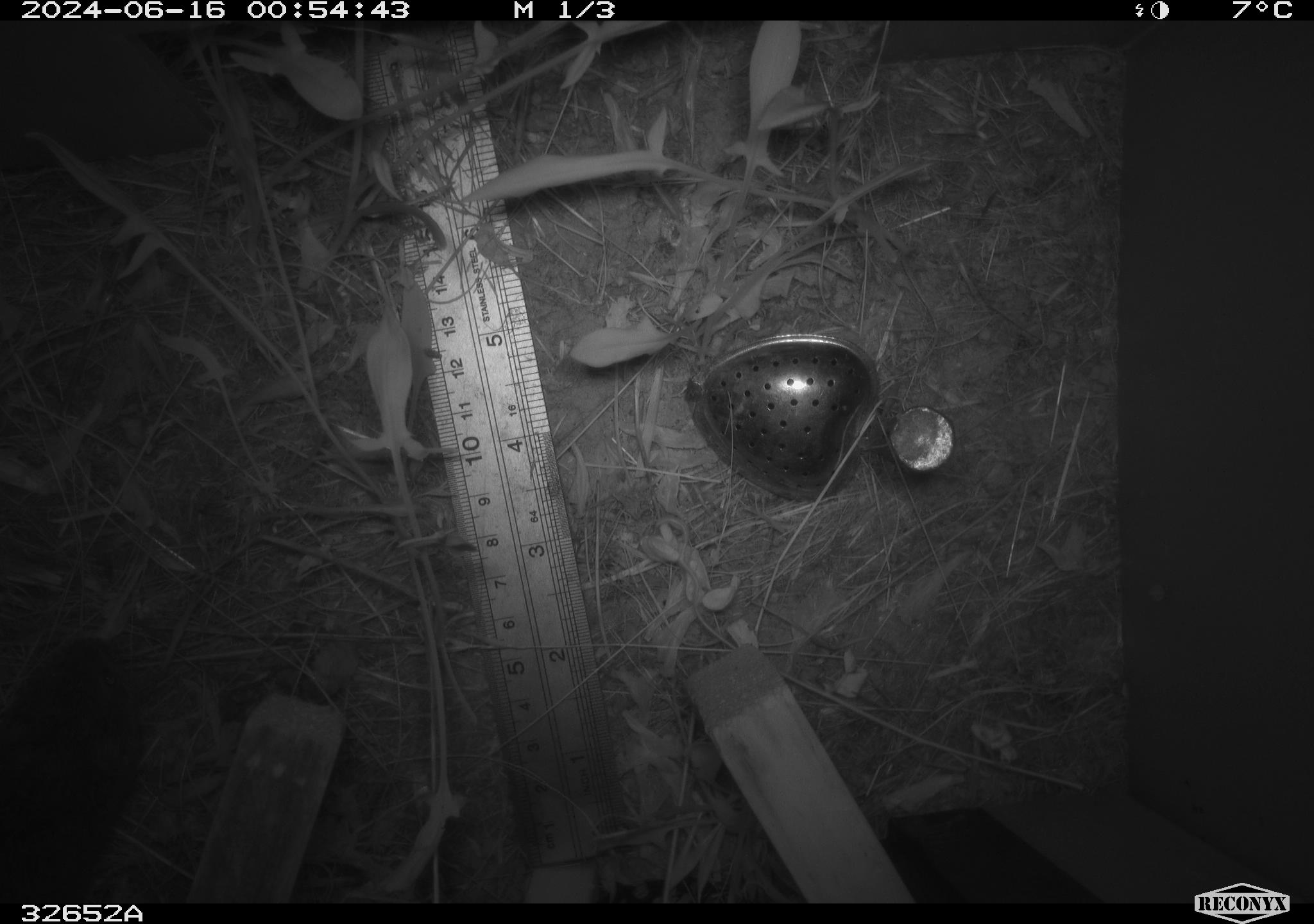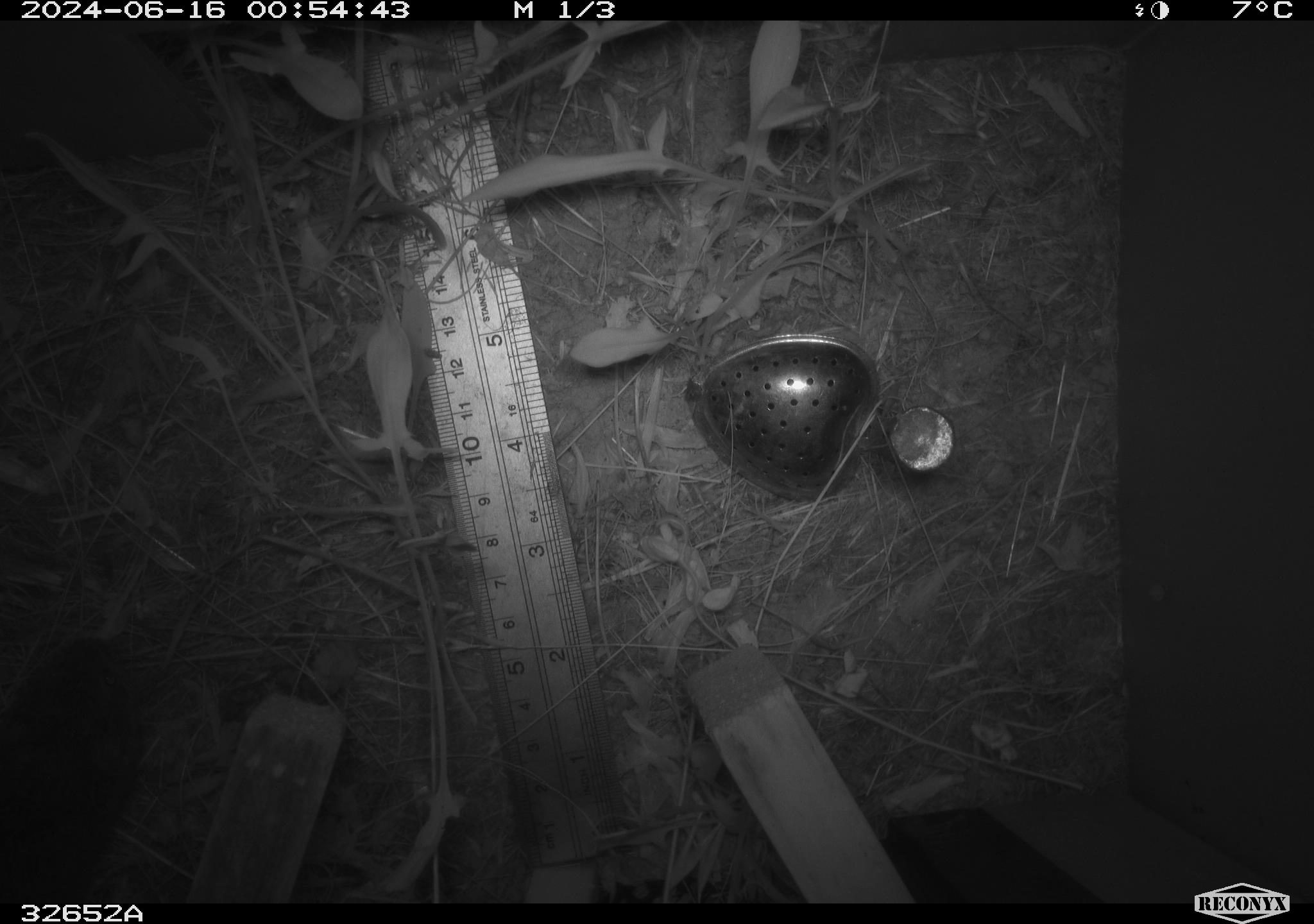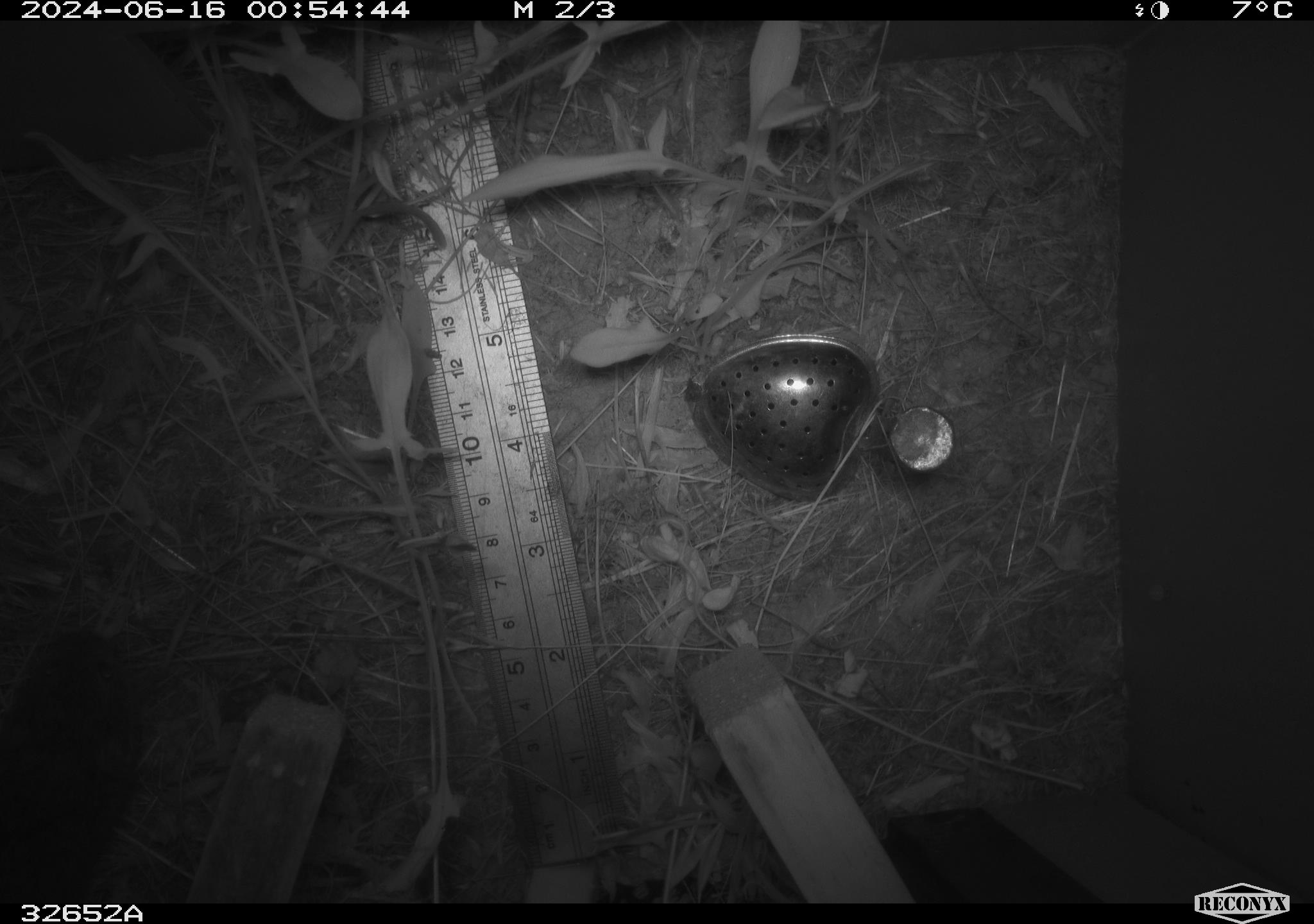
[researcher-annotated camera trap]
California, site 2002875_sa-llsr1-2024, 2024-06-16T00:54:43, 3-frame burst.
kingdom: Animalia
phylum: Chordata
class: Mammalia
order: Rodentia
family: Cricetidae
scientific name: Arvicolinae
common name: voles, lemmings, and muskrats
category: arvicolinae subfamily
Arvicolinae subfamily (voles, lemmings, and muskrats) (Arvicolinae).